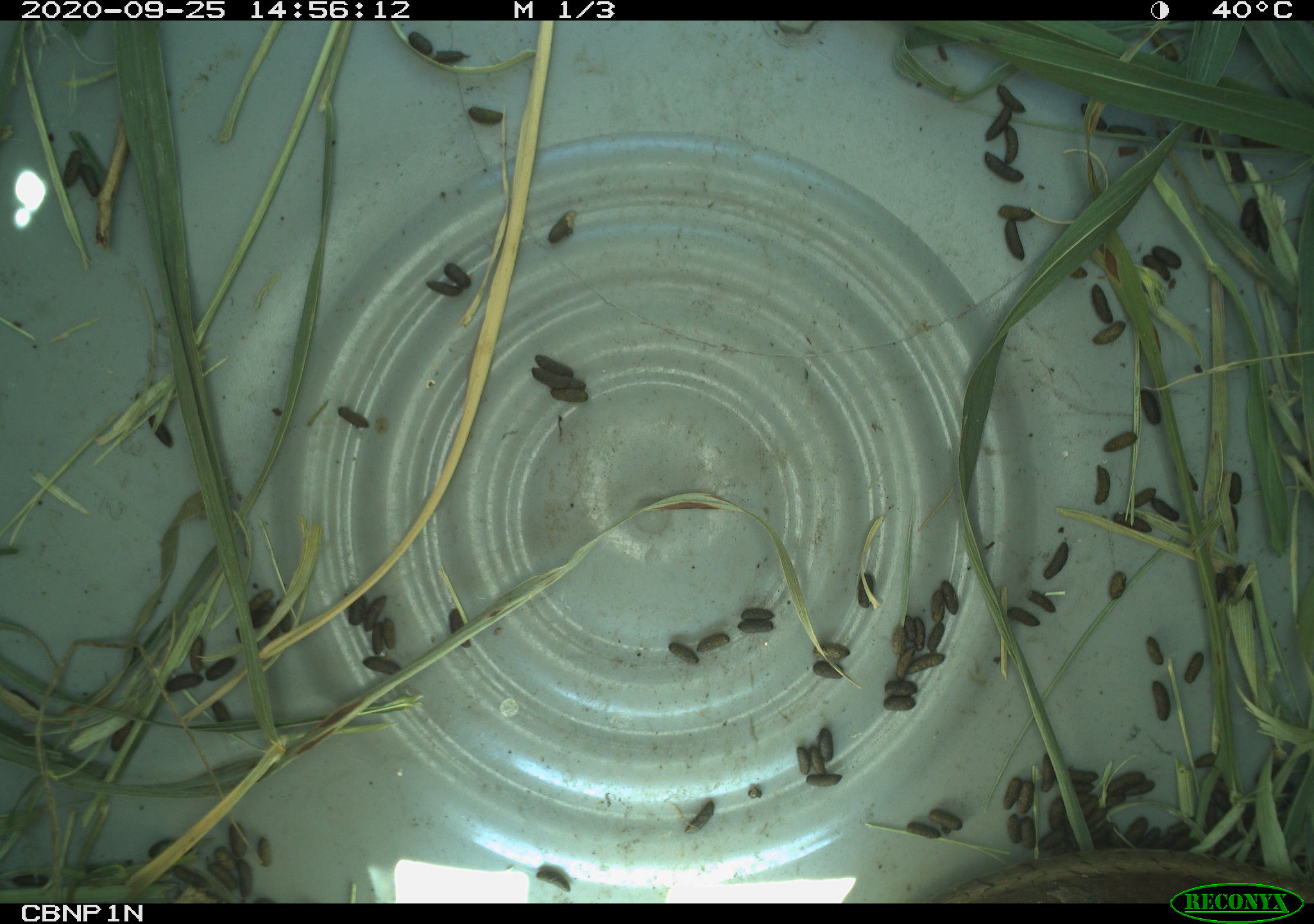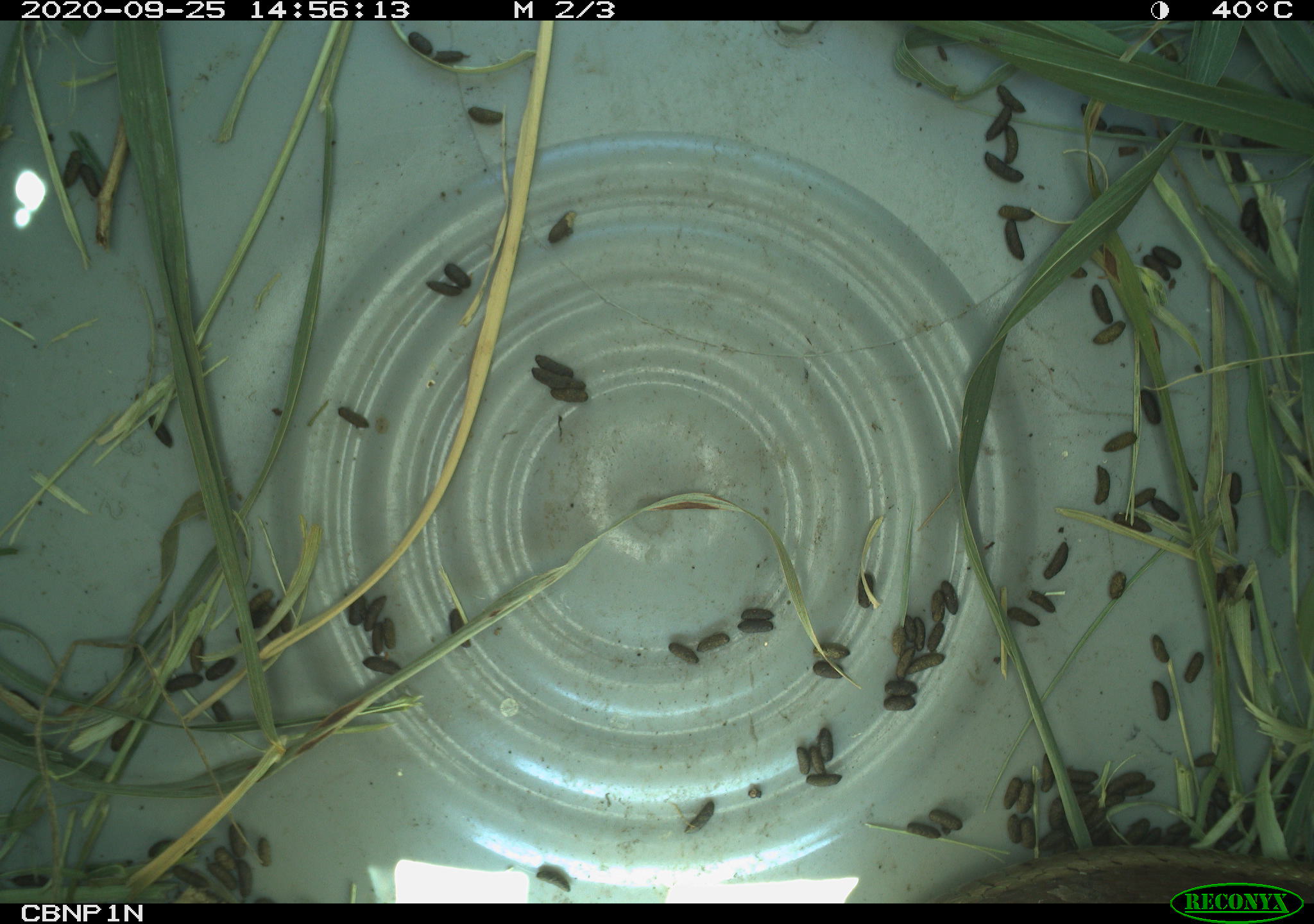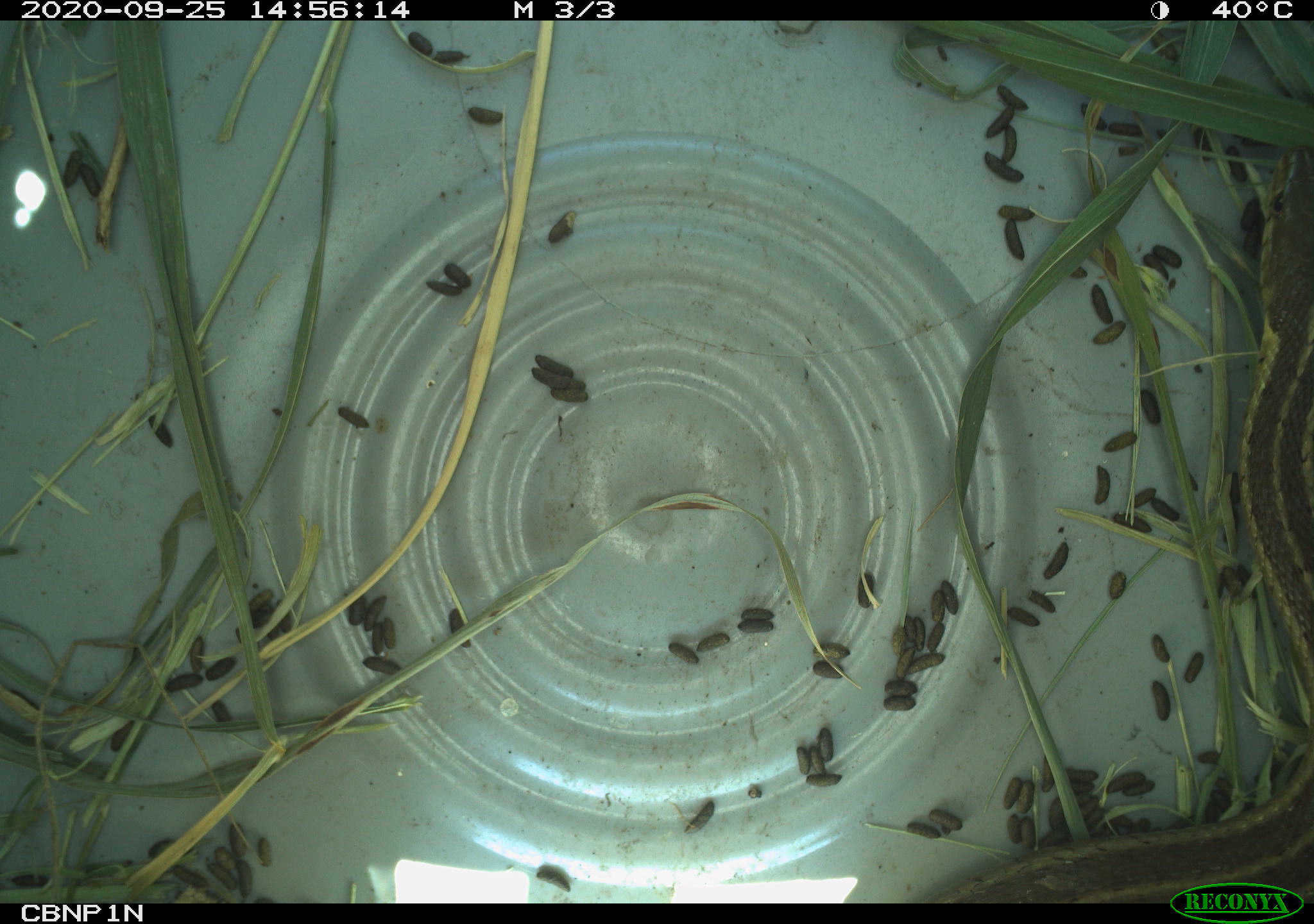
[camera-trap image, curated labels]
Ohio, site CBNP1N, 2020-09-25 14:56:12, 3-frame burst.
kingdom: Animalia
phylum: Chordata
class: Reptilia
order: Squamata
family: Colubridae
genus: Thamnophis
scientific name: Thamnophis sirtalis sirtalis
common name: eastern gartersnake